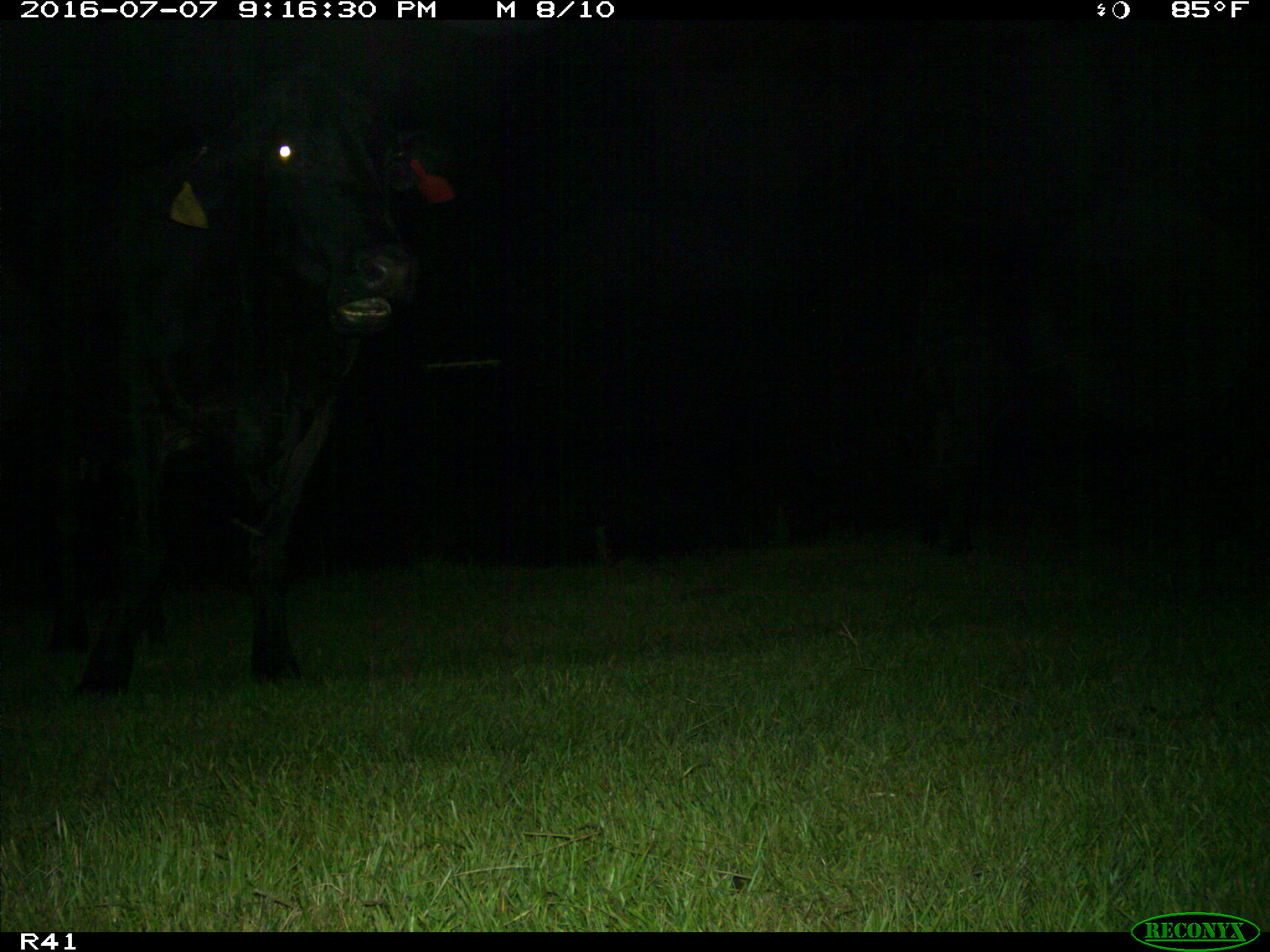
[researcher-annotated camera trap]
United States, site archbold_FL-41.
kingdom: Animalia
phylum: Chordata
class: Mammalia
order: Artiodactyla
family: Bovidae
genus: Bos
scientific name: Bos taurus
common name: domestic cow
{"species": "Bos taurus (domestic cow)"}